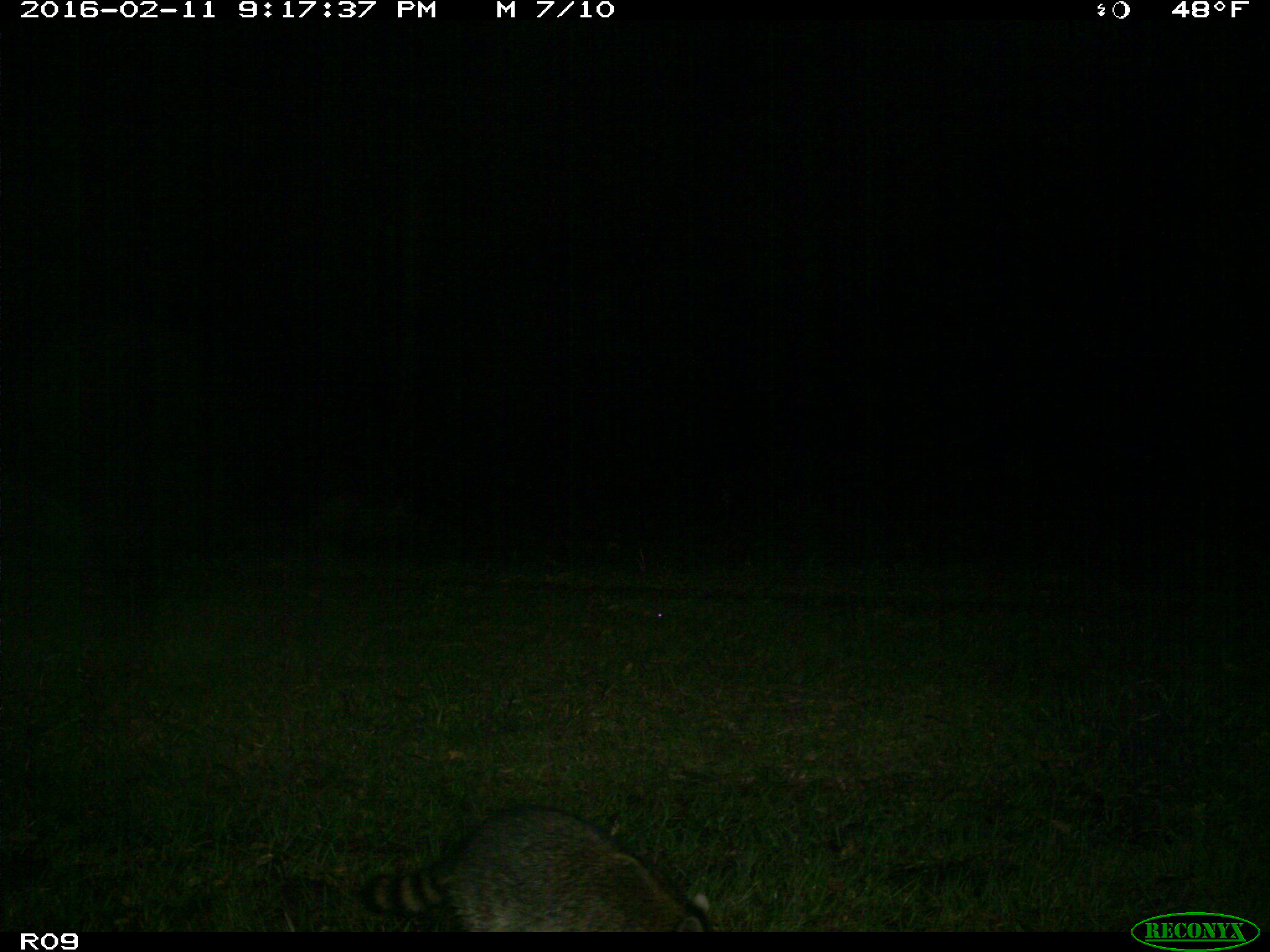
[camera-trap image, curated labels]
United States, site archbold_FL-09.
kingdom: Animalia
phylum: Chordata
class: Mammalia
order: Carnivora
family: Procyonidae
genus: Procyon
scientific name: Procyon lotor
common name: common raccoon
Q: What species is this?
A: Procyon lotor (common raccoon).